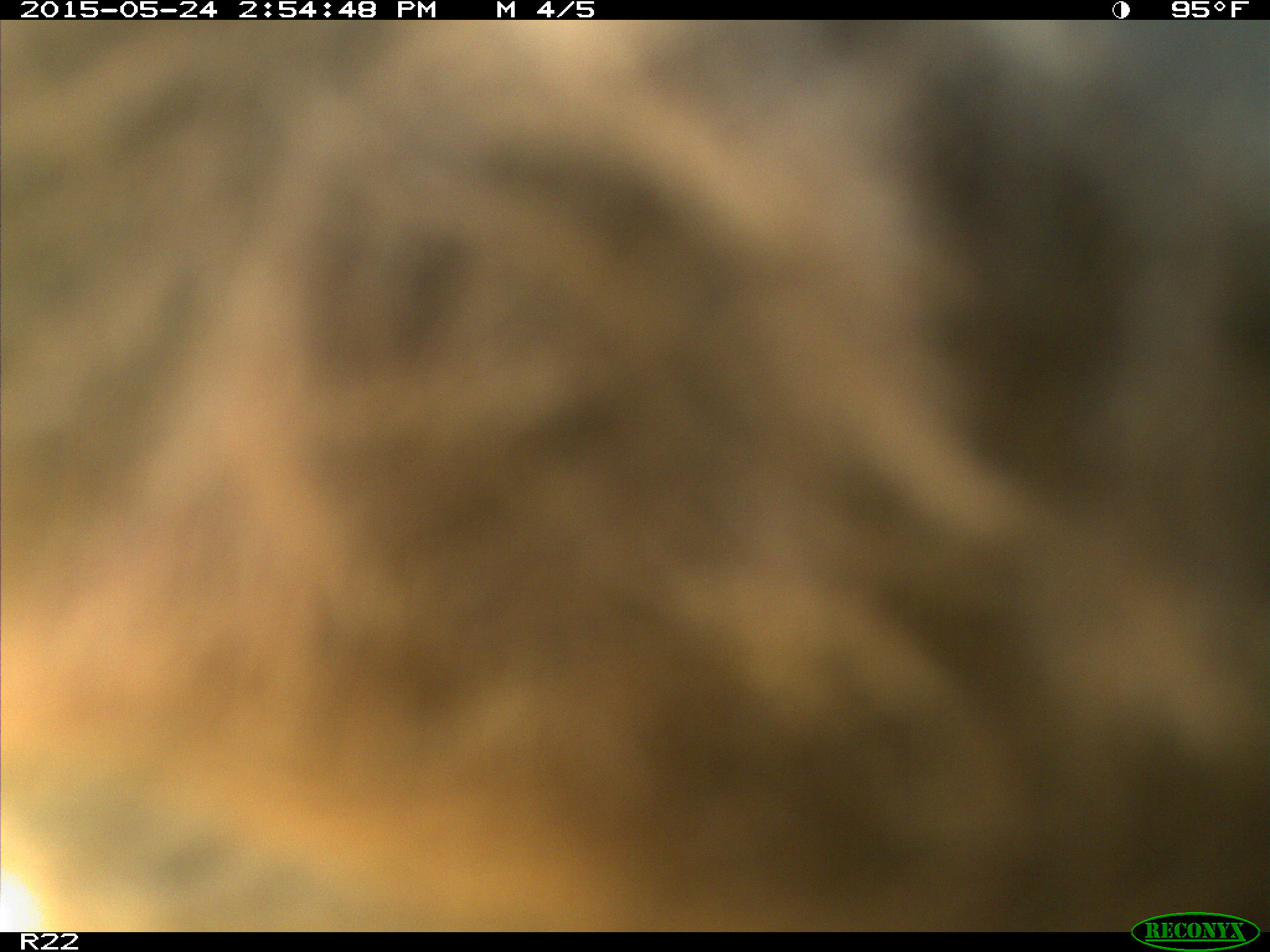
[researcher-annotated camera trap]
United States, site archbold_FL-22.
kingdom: Animalia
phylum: Chordata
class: Mammalia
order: Artiodactyla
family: Bovidae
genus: Bos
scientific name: Bos taurus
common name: domestic cow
Bos taurus (domestic cow).